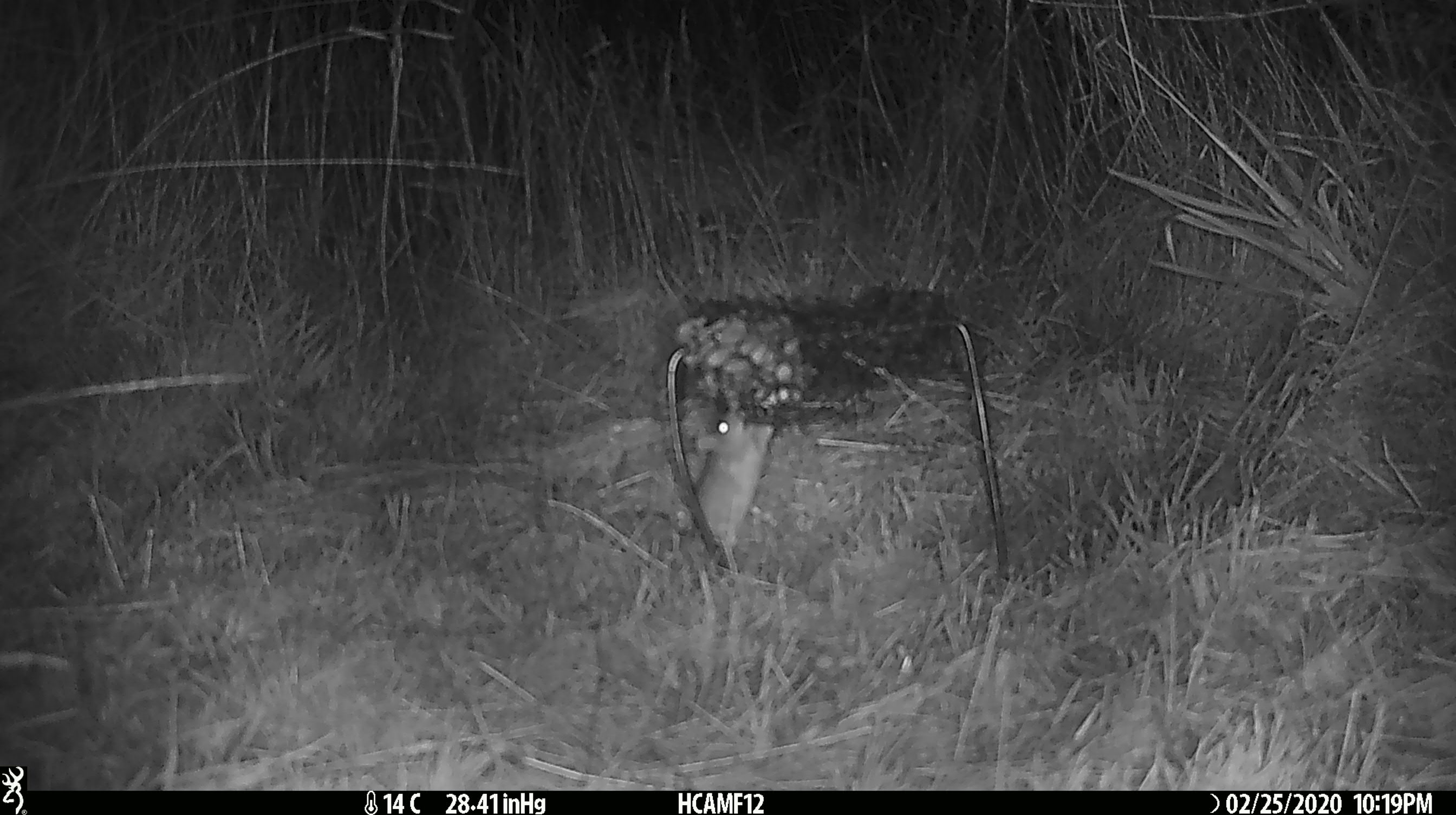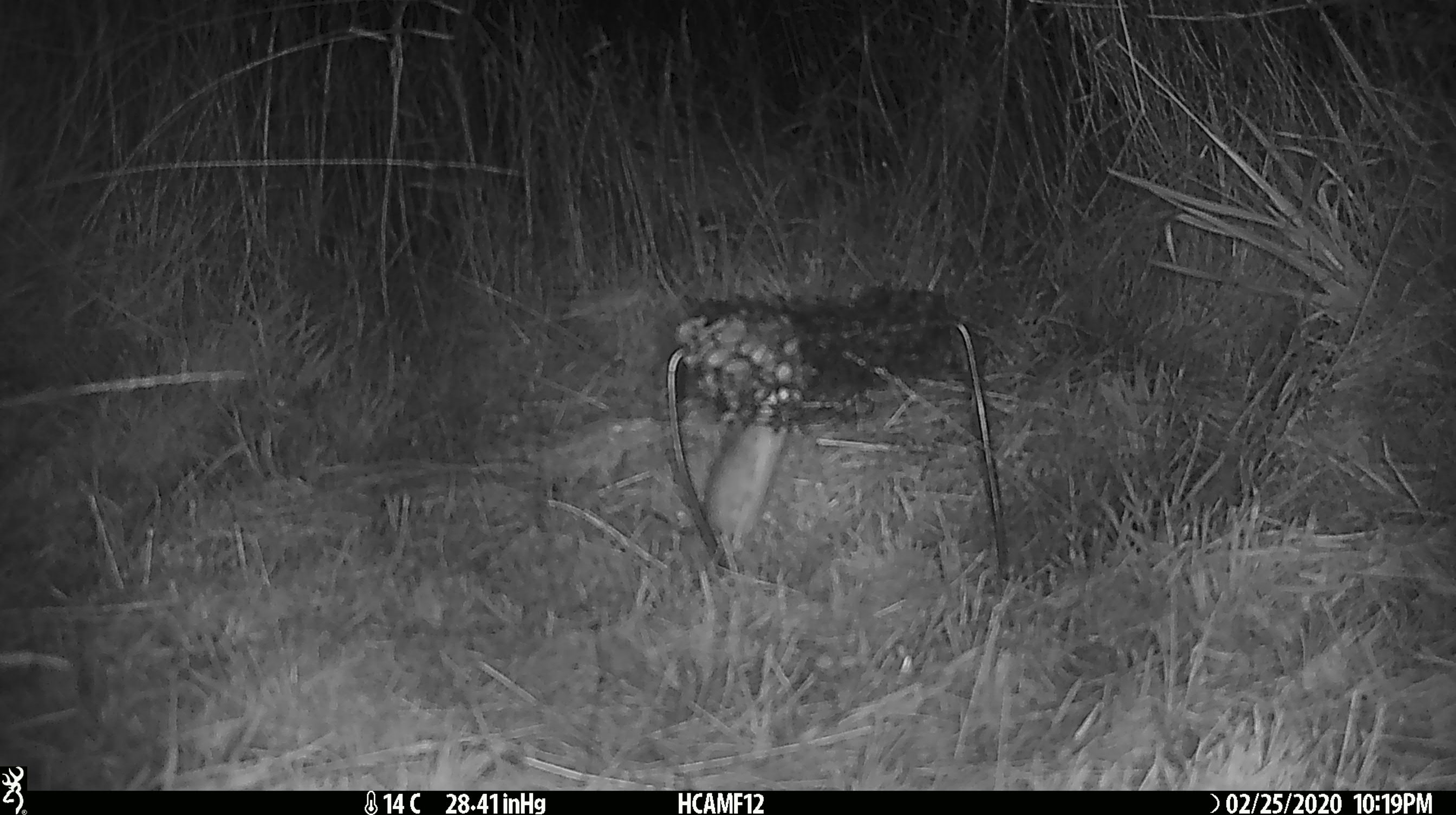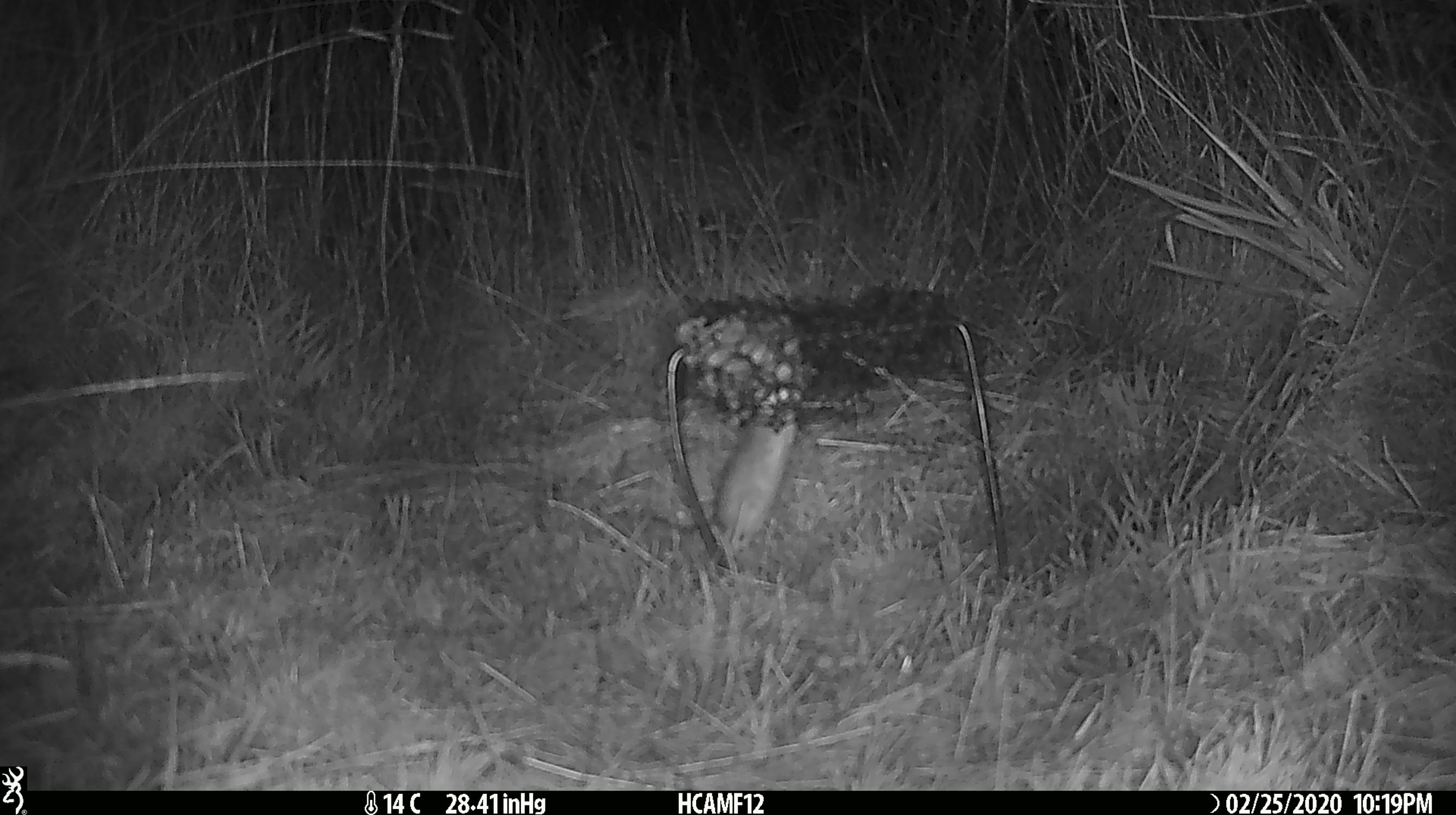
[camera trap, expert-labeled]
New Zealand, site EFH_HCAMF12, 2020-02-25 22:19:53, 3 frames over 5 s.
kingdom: Animalia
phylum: Chordata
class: Mammalia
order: Rodentia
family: Muridae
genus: Mus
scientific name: Mus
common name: mouse